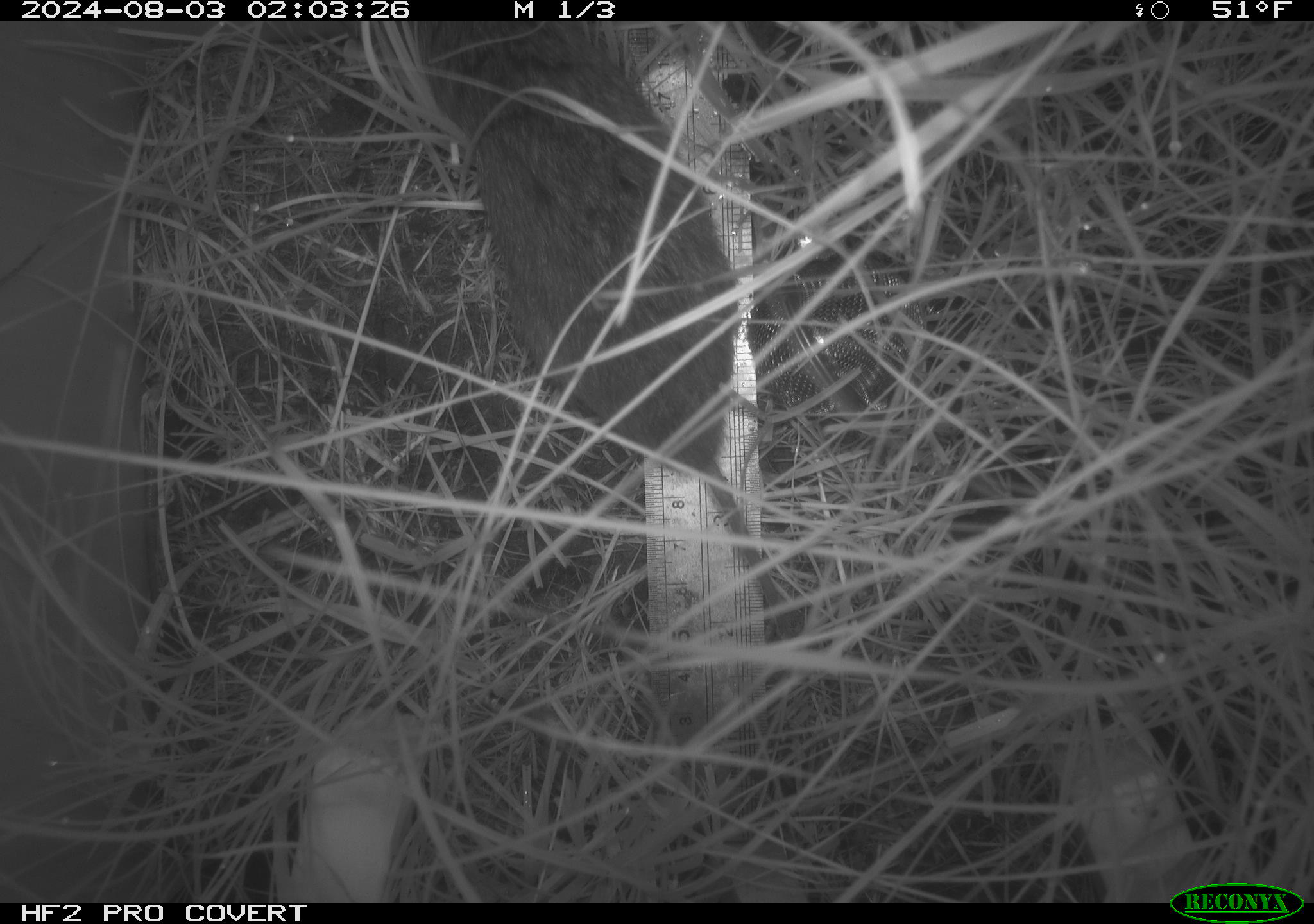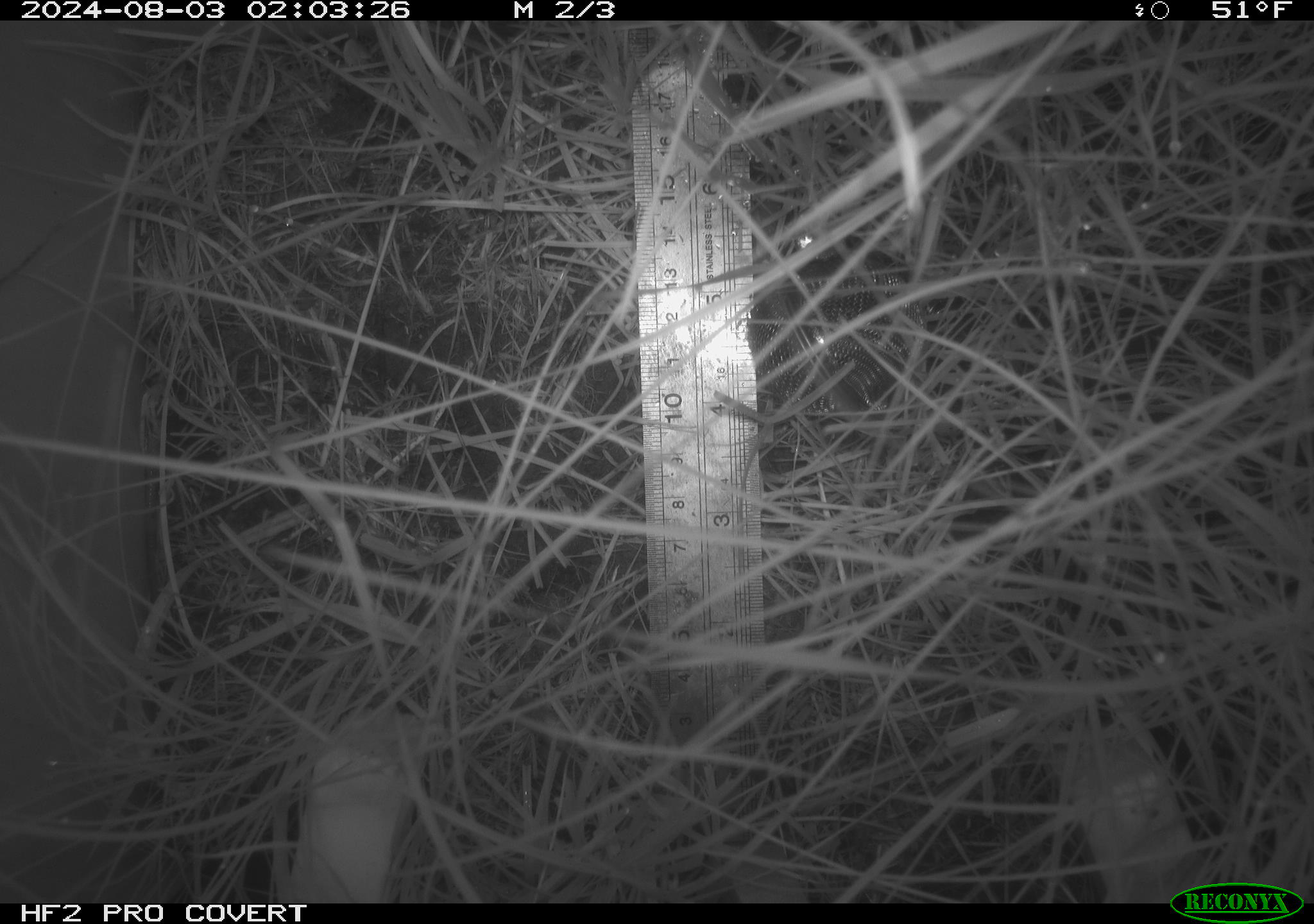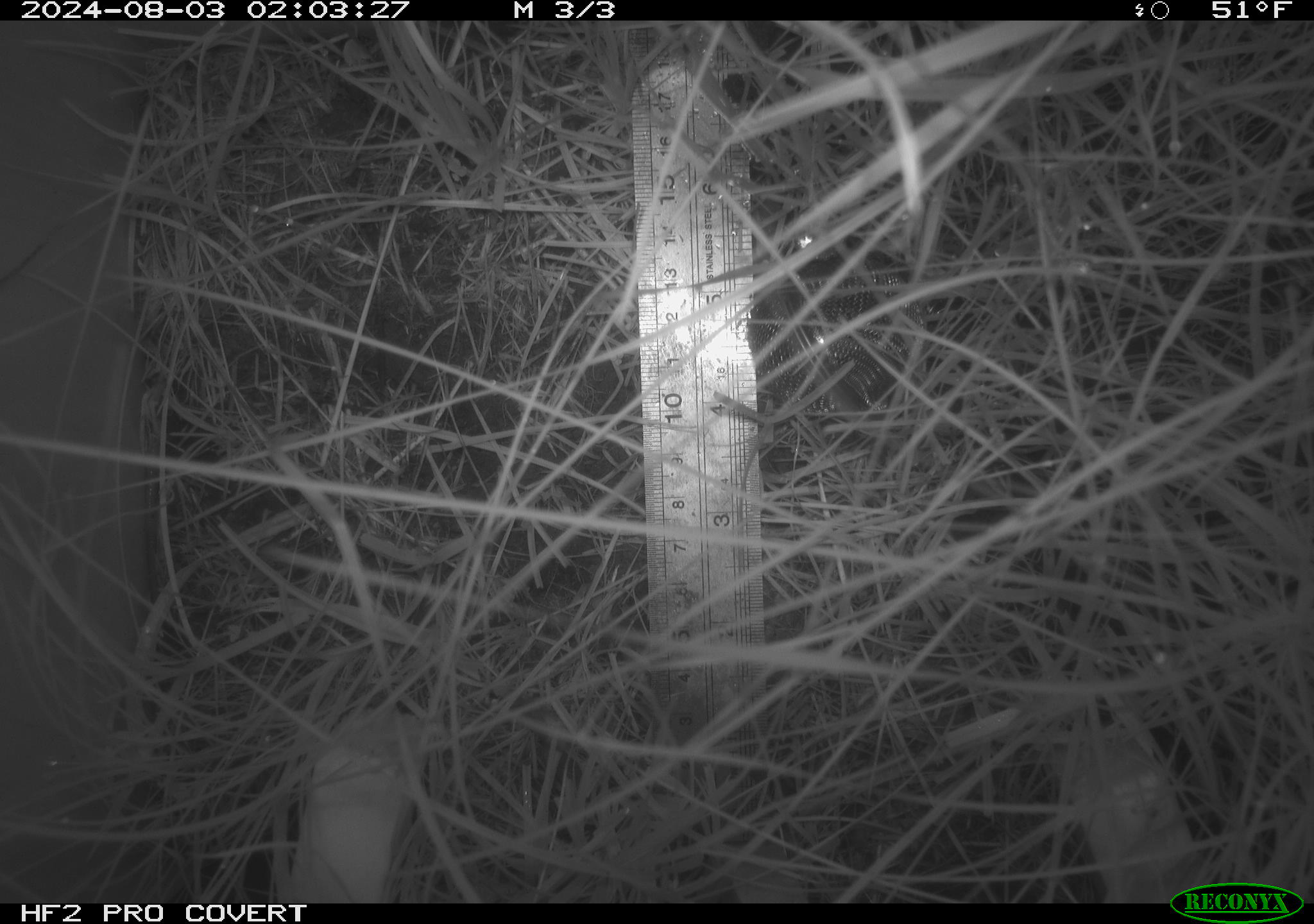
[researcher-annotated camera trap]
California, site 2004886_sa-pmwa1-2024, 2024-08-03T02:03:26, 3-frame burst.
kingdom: Animalia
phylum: Chordata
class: Mammalia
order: Rodentia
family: Cricetidae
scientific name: Arvicolinae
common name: voles, lemmings, and muskrats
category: arvicolinae subfamily